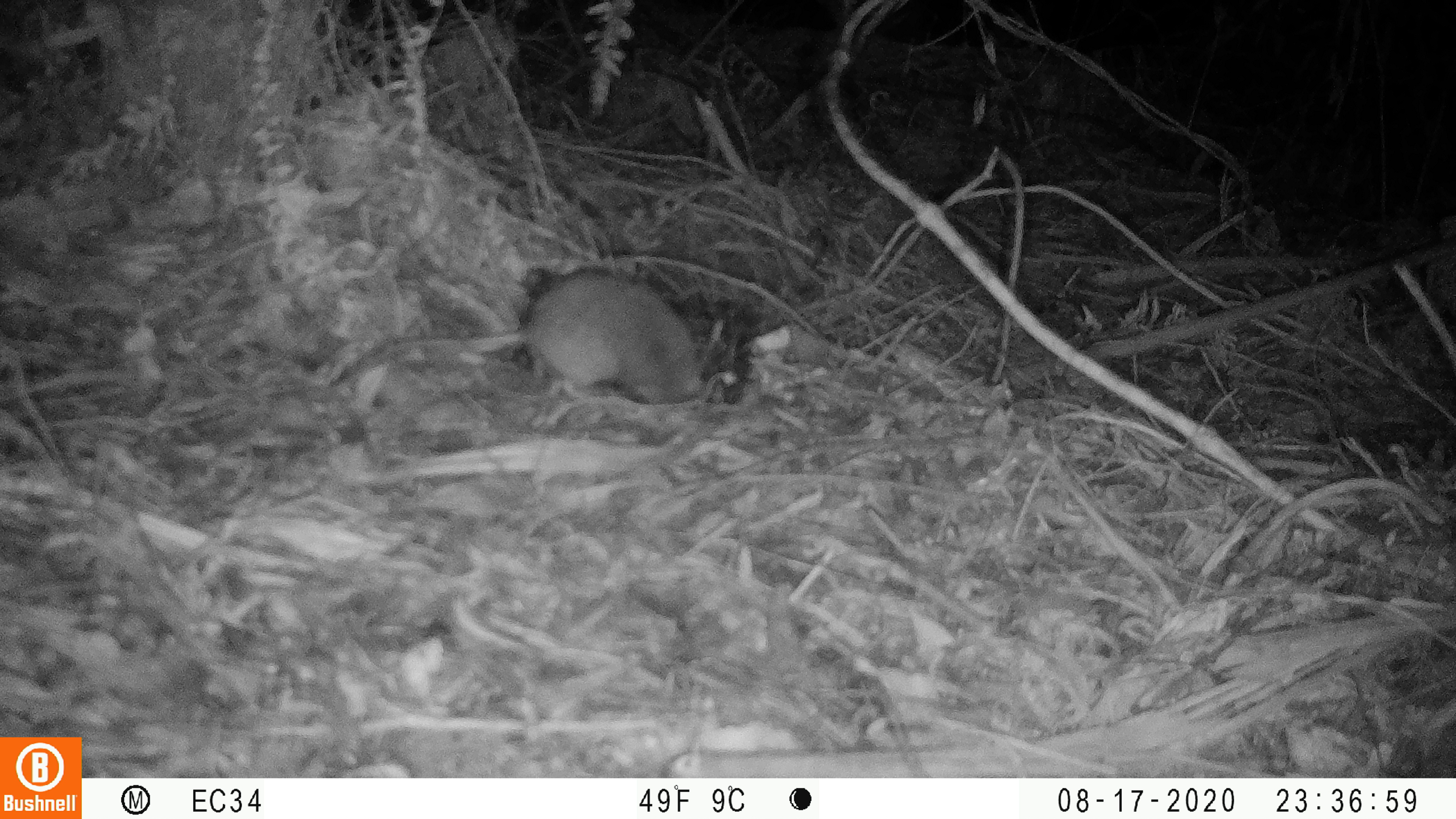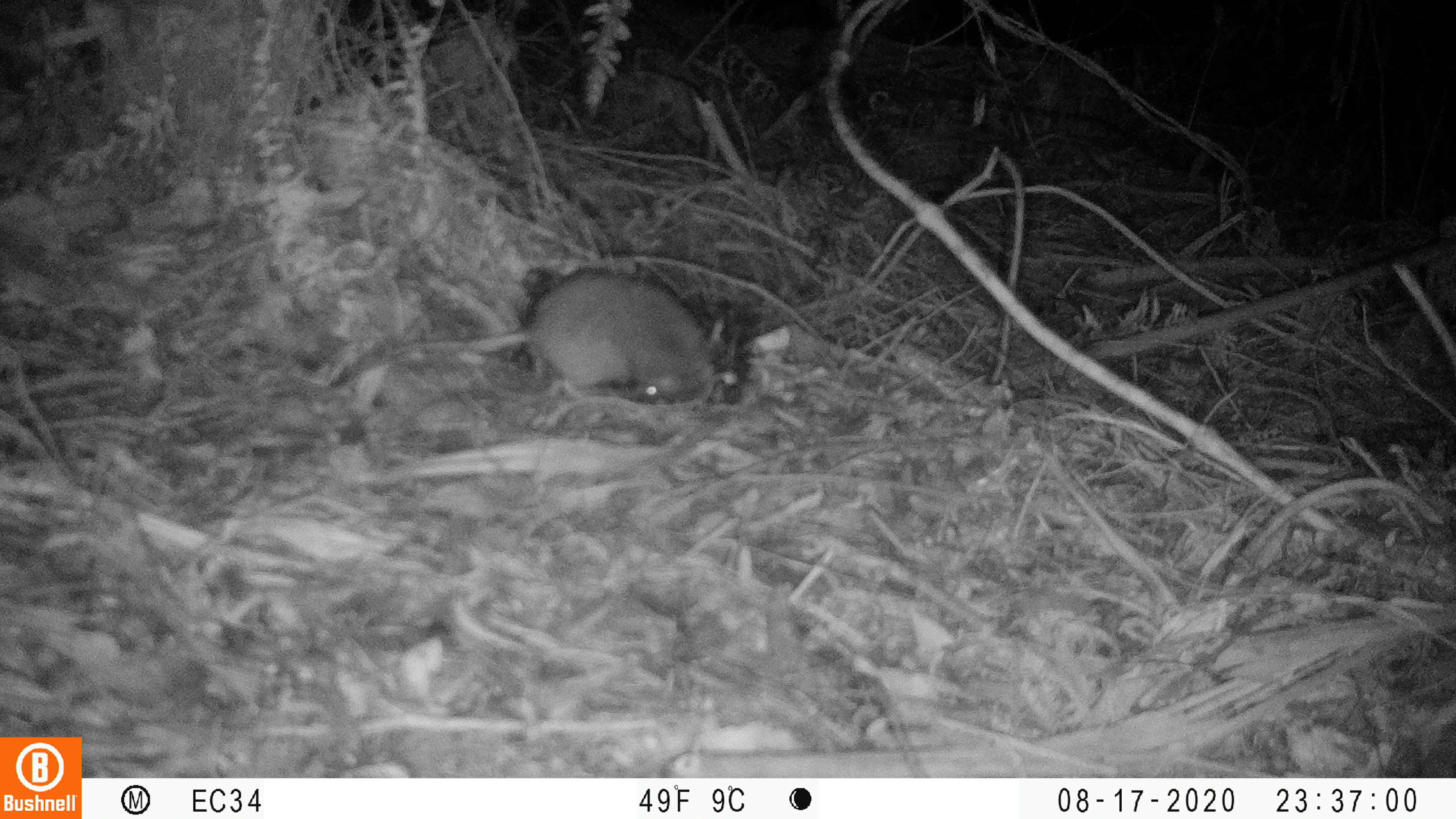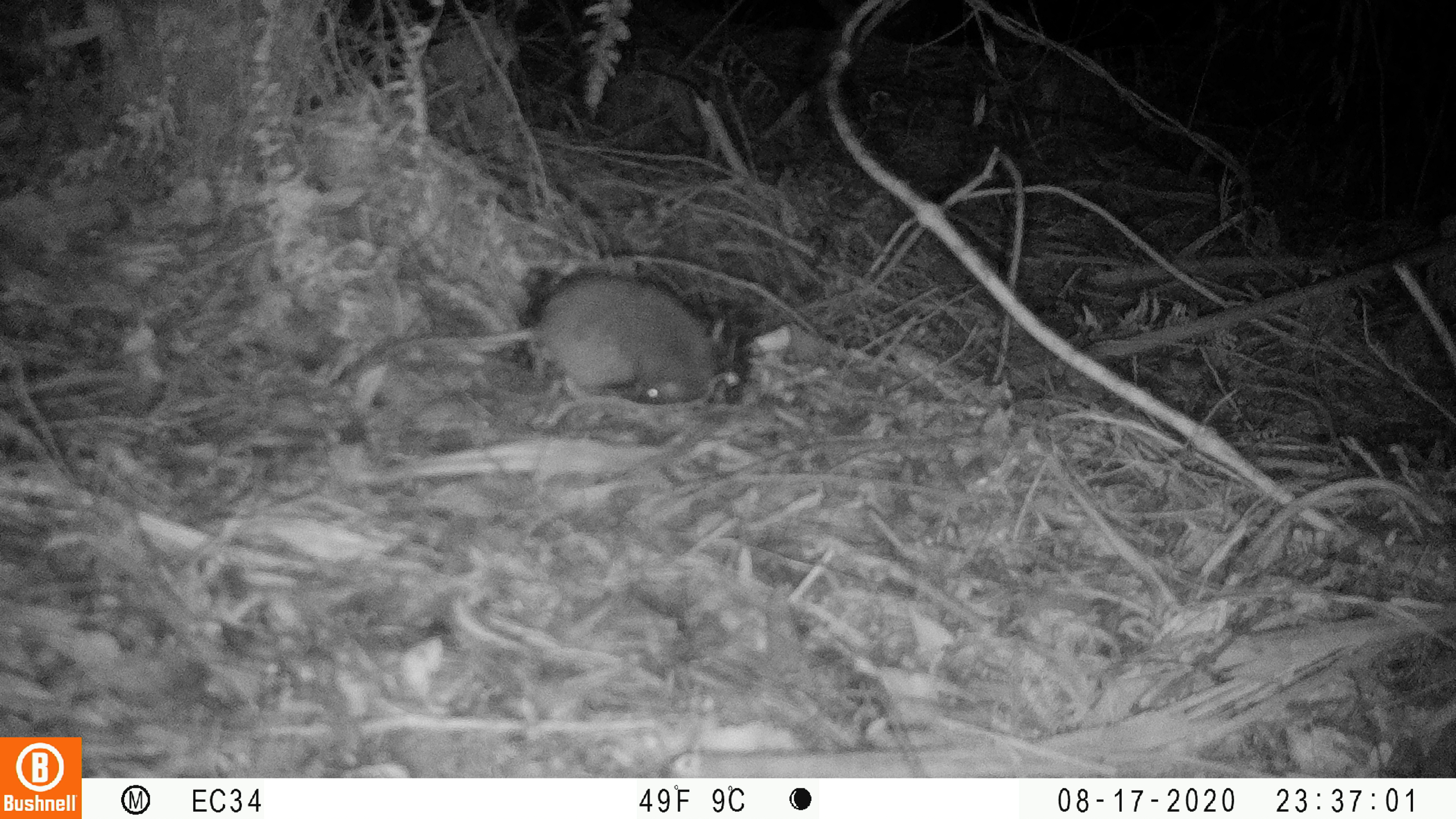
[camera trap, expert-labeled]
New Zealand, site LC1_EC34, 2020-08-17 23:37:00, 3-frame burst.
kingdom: Animalia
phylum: Chordata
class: Mammalia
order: Rodentia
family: Muridae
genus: Rattus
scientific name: Rattus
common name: rat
Rat (Rattus).